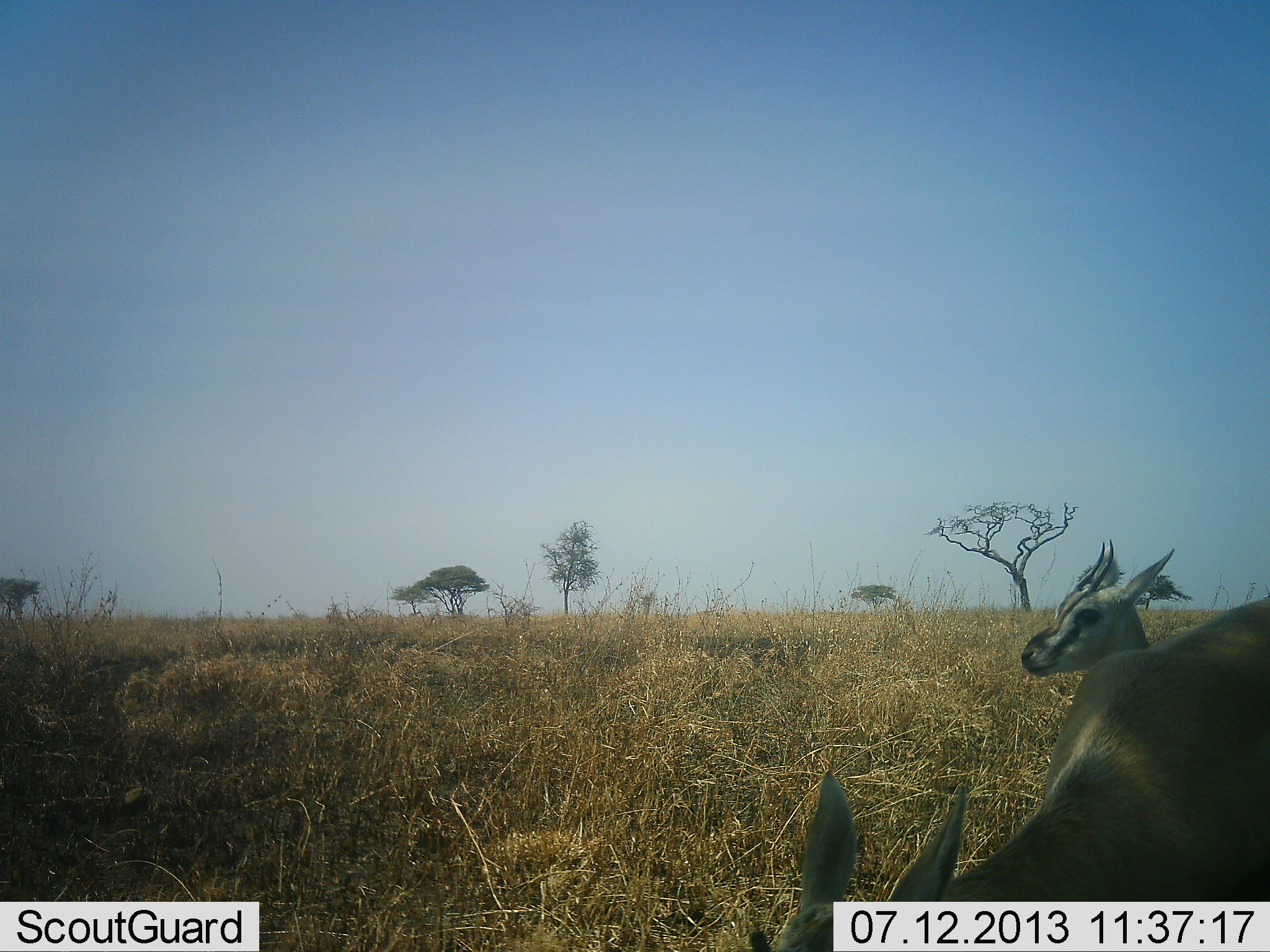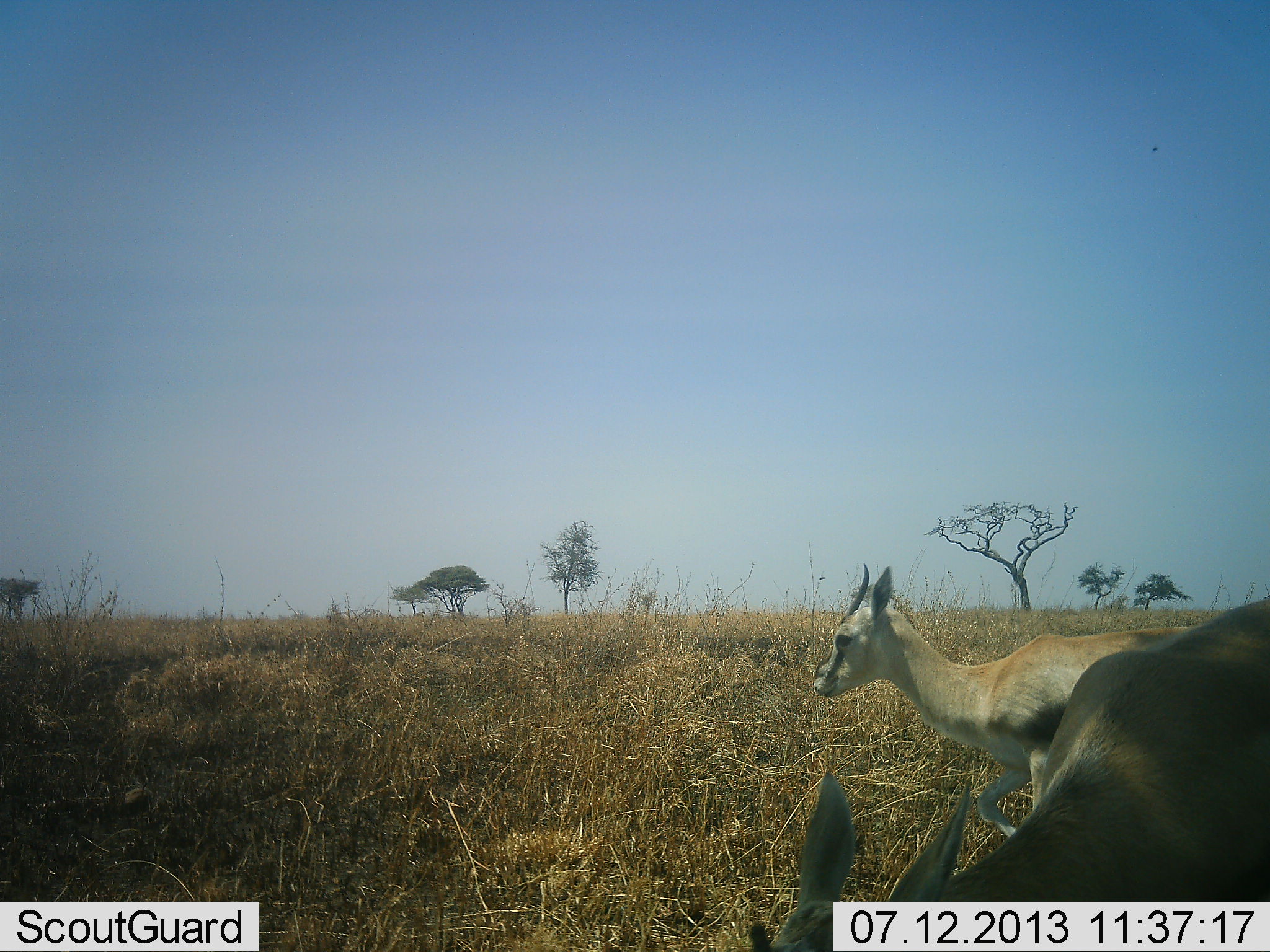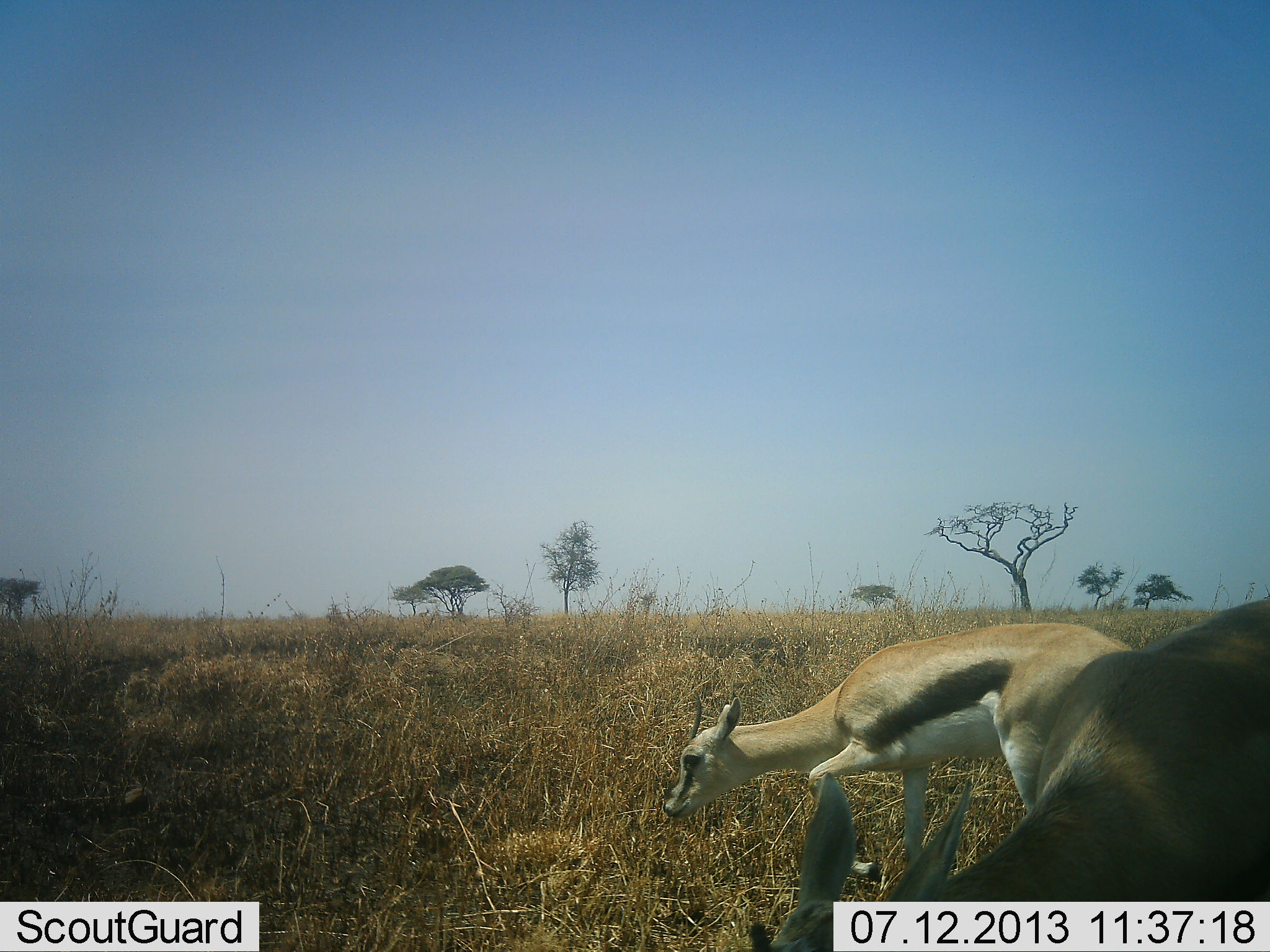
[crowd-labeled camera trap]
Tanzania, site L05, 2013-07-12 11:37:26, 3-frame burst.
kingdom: Animalia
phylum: Chordata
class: Mammalia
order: Artiodactyla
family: Bovidae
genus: Eudorcas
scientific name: Eudorcas thomsonii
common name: thomson's gazelle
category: gazellethomsons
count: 2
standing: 40%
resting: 0%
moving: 60%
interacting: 4%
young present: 12%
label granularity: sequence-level